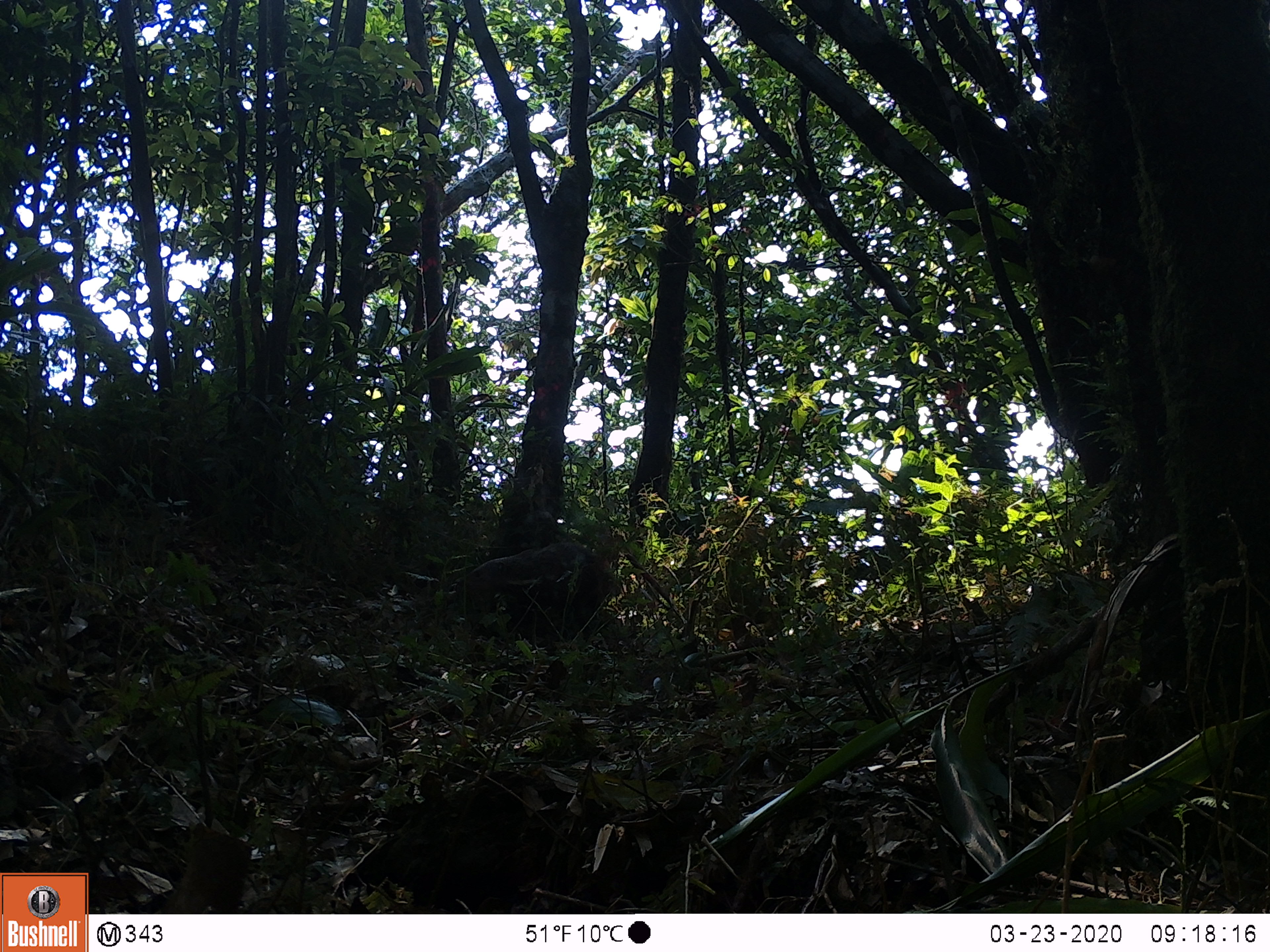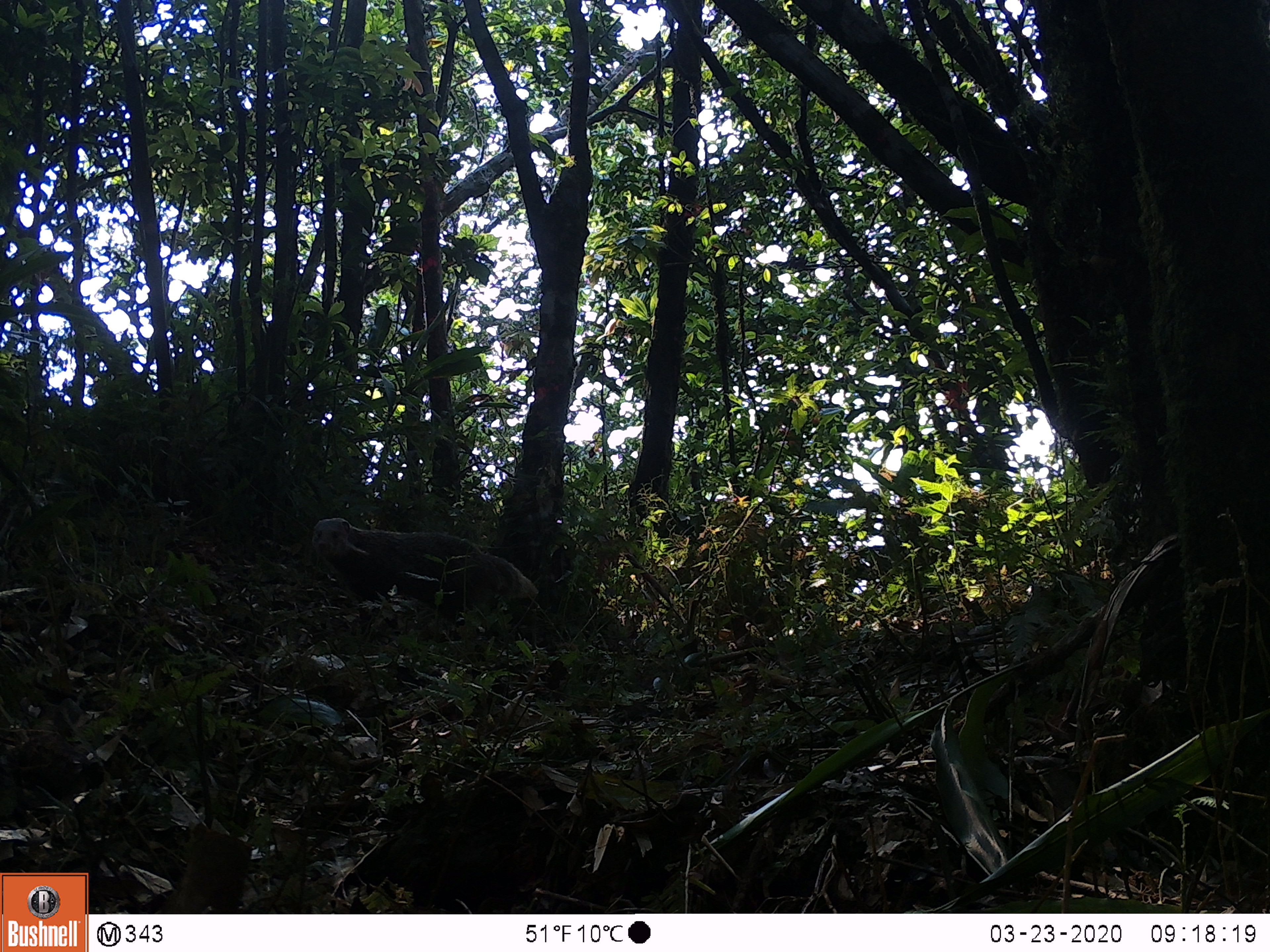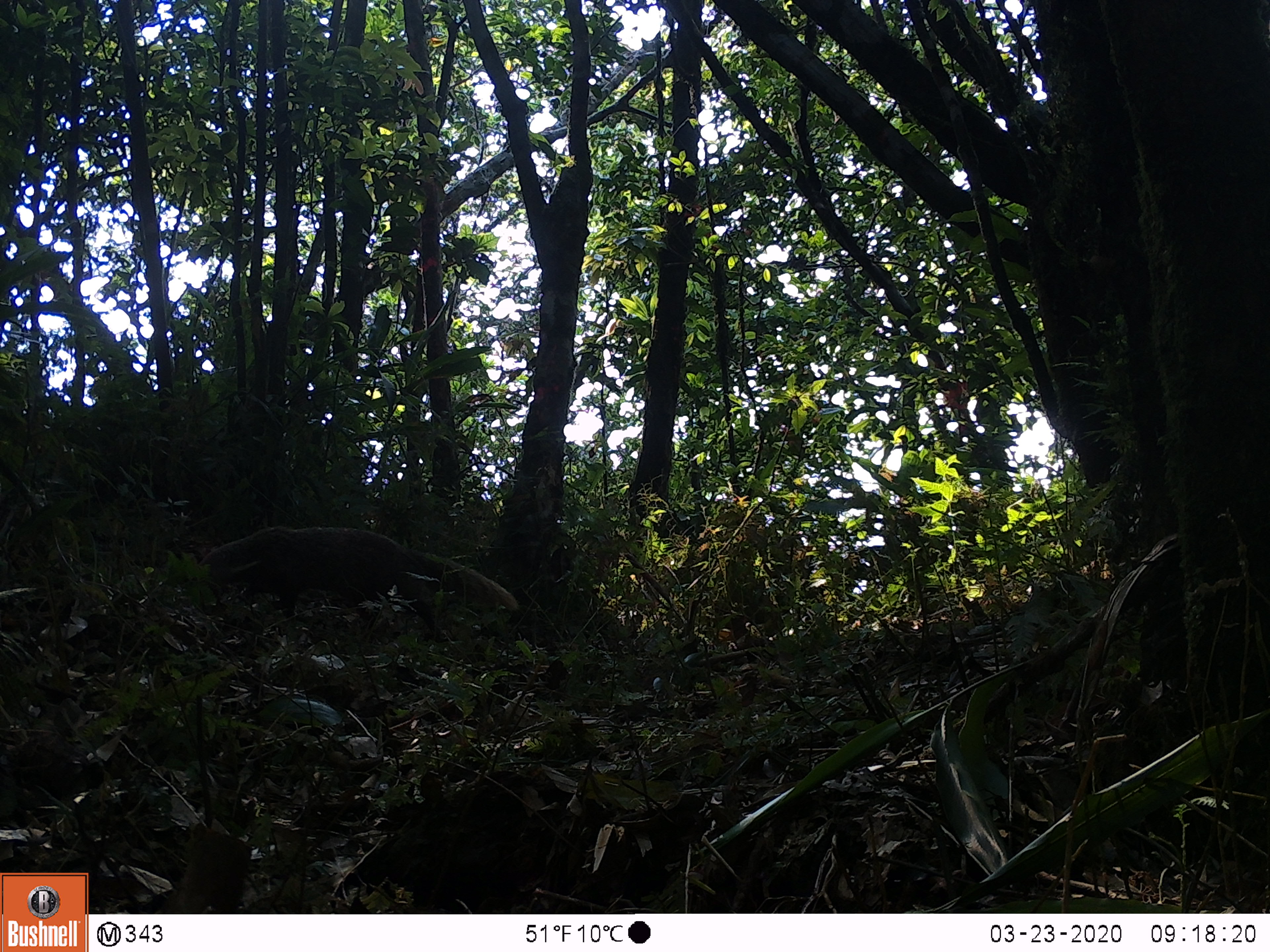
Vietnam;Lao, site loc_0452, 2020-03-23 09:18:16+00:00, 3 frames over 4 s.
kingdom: Animalia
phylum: Chordata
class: Mammalia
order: Carnivora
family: Herpestidae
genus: Urva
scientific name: Urva urva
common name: crab-eating mongoose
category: crab eating mongoose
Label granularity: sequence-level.